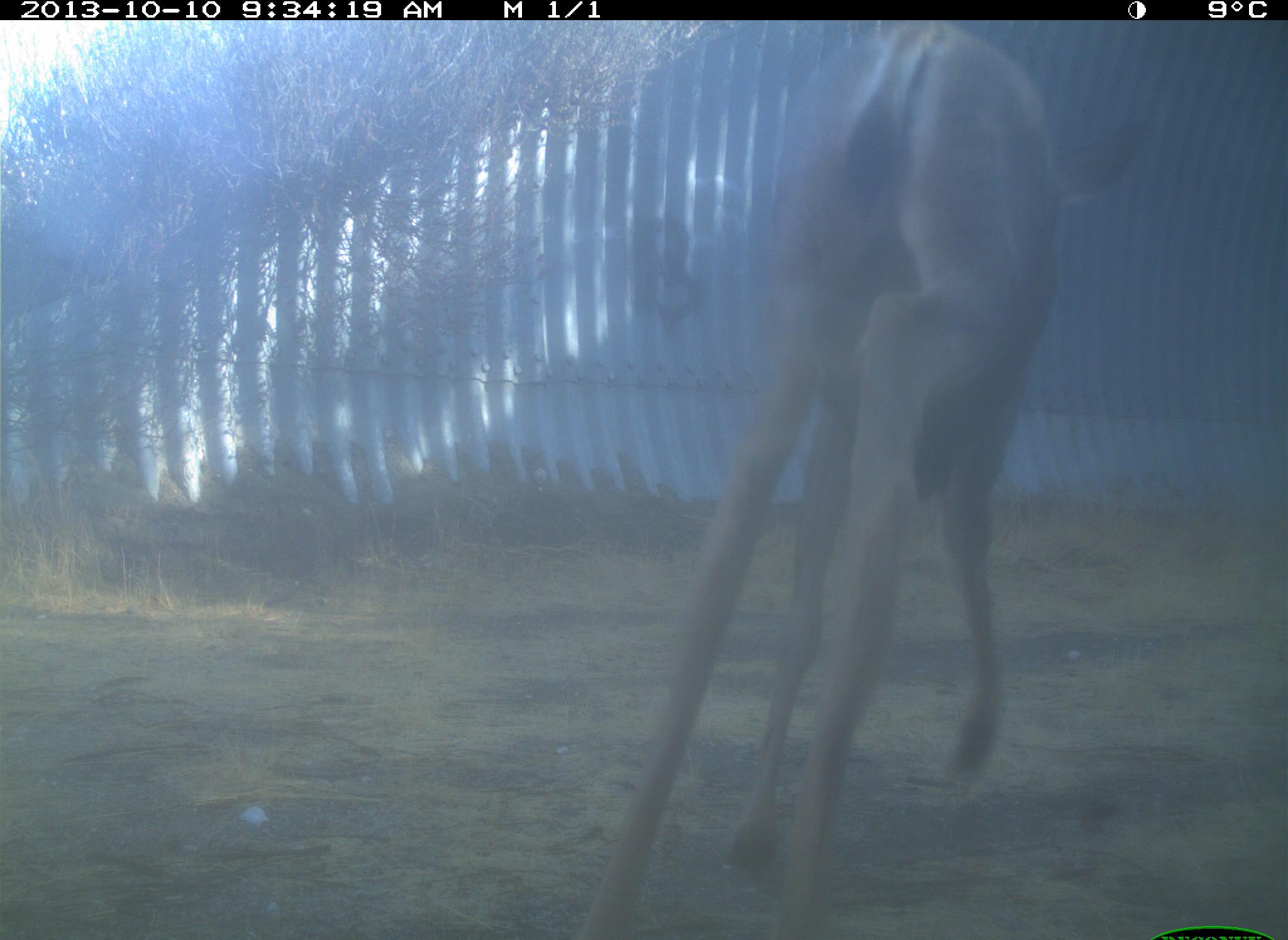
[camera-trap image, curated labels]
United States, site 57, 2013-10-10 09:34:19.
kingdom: Animalia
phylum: Chordata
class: Mammalia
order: Artiodactyla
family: Cervidae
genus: Odocoileus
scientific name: Odocoileus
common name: deer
Deer (Odocoileus).